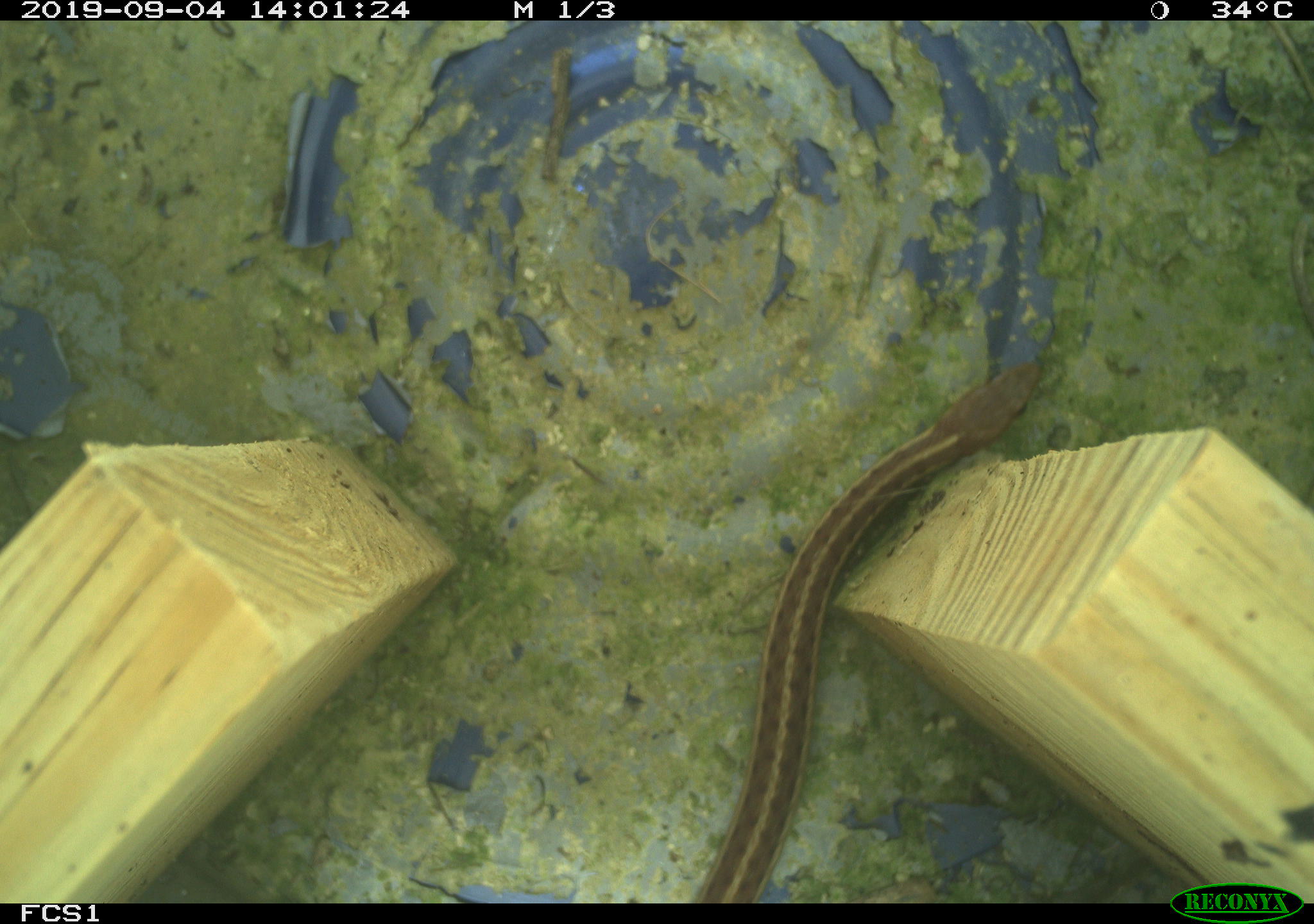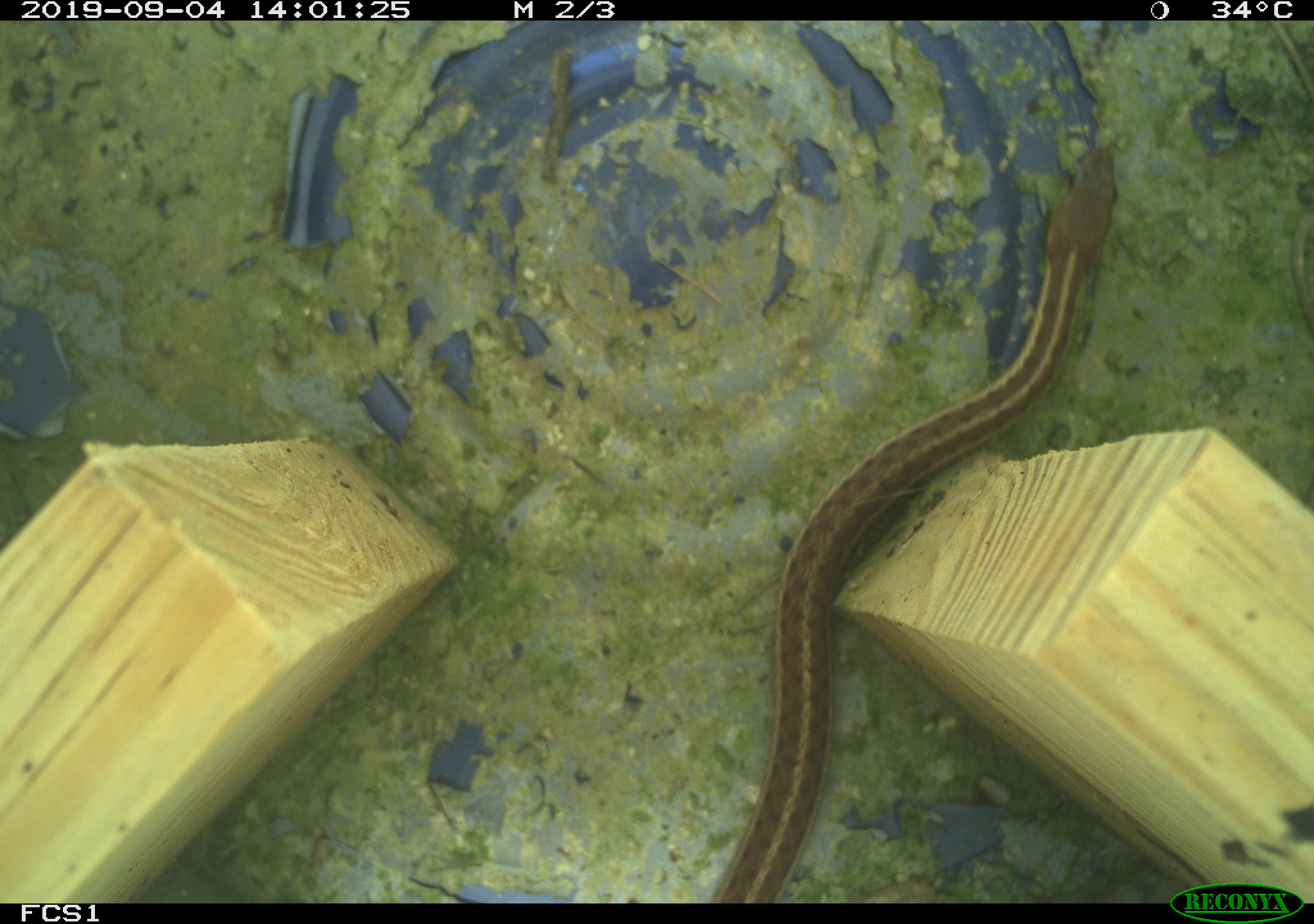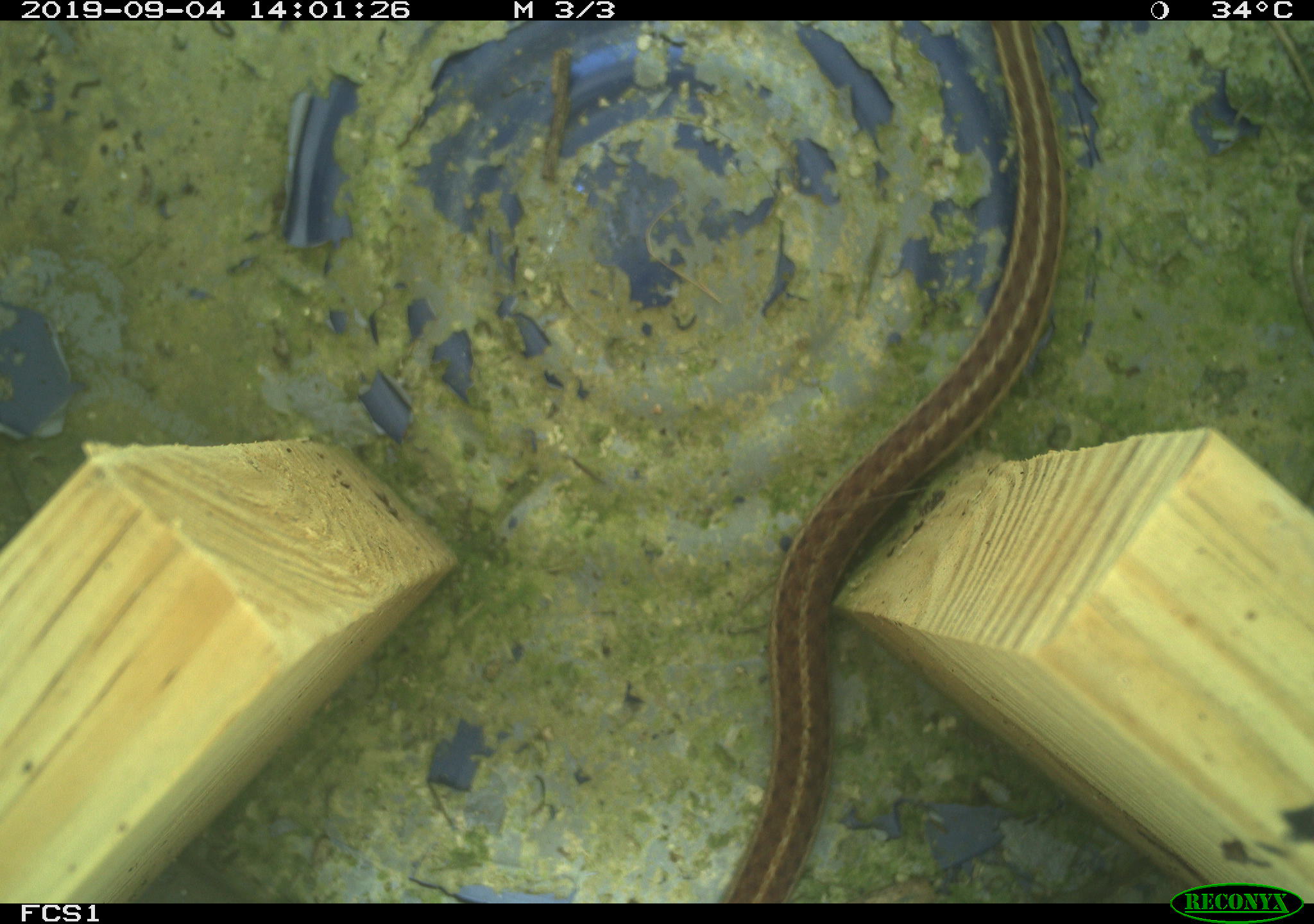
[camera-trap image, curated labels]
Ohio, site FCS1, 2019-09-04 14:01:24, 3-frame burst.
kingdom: Animalia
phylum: Chordata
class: Reptilia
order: Squamata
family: Colubridae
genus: Thamnophis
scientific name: Thamnophis sirtalis sirtalis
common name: eastern gartersnake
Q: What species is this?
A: Eastern gartersnake (Thamnophis sirtalis sirtalis).